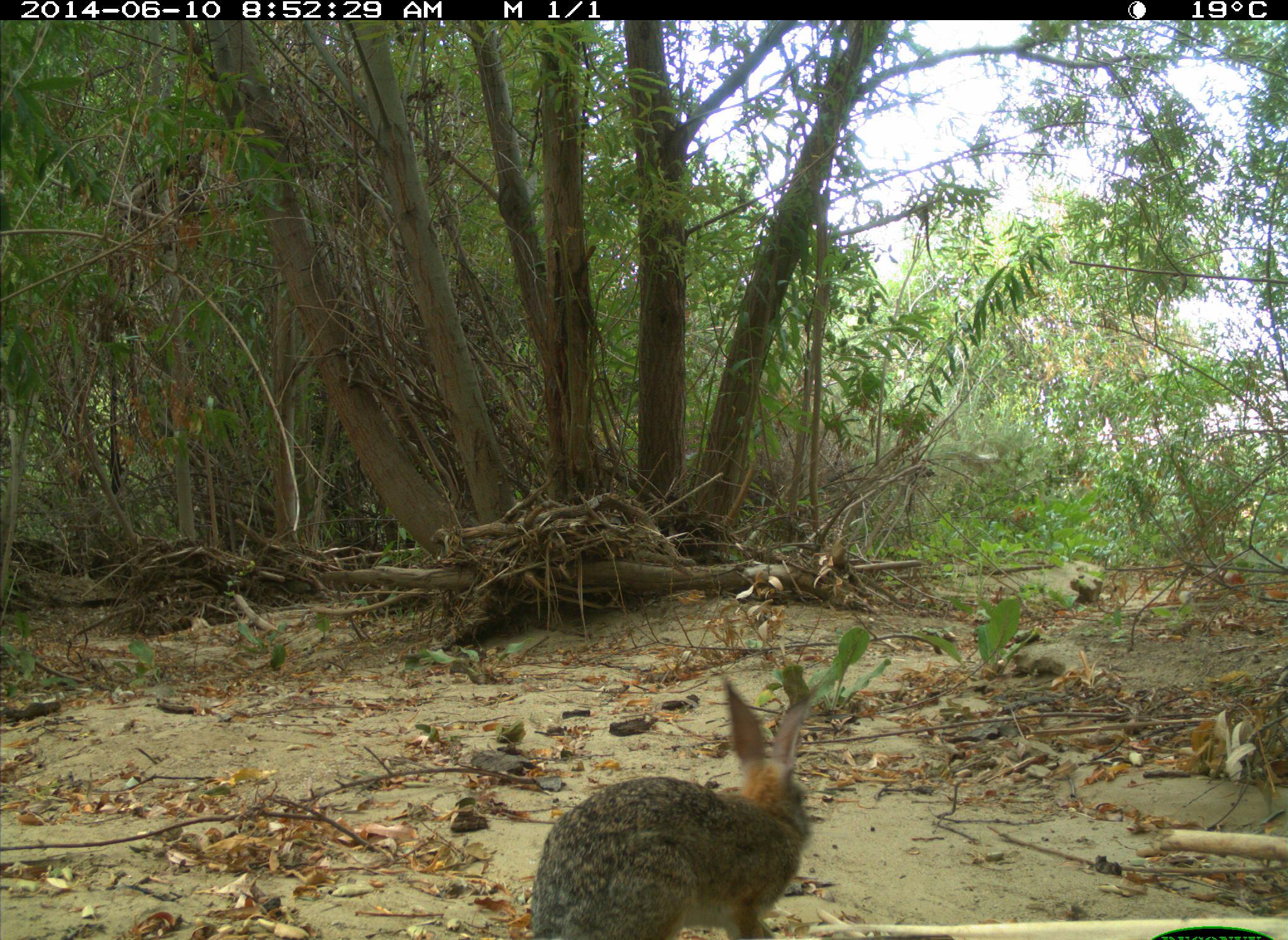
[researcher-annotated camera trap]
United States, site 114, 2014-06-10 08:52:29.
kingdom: Animalia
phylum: Chordata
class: Mammalia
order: Lagomorpha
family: Leporidae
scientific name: Leporidae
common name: rabbits and hares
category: rabbit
Rabbit (rabbits and hares) (Leporidae).